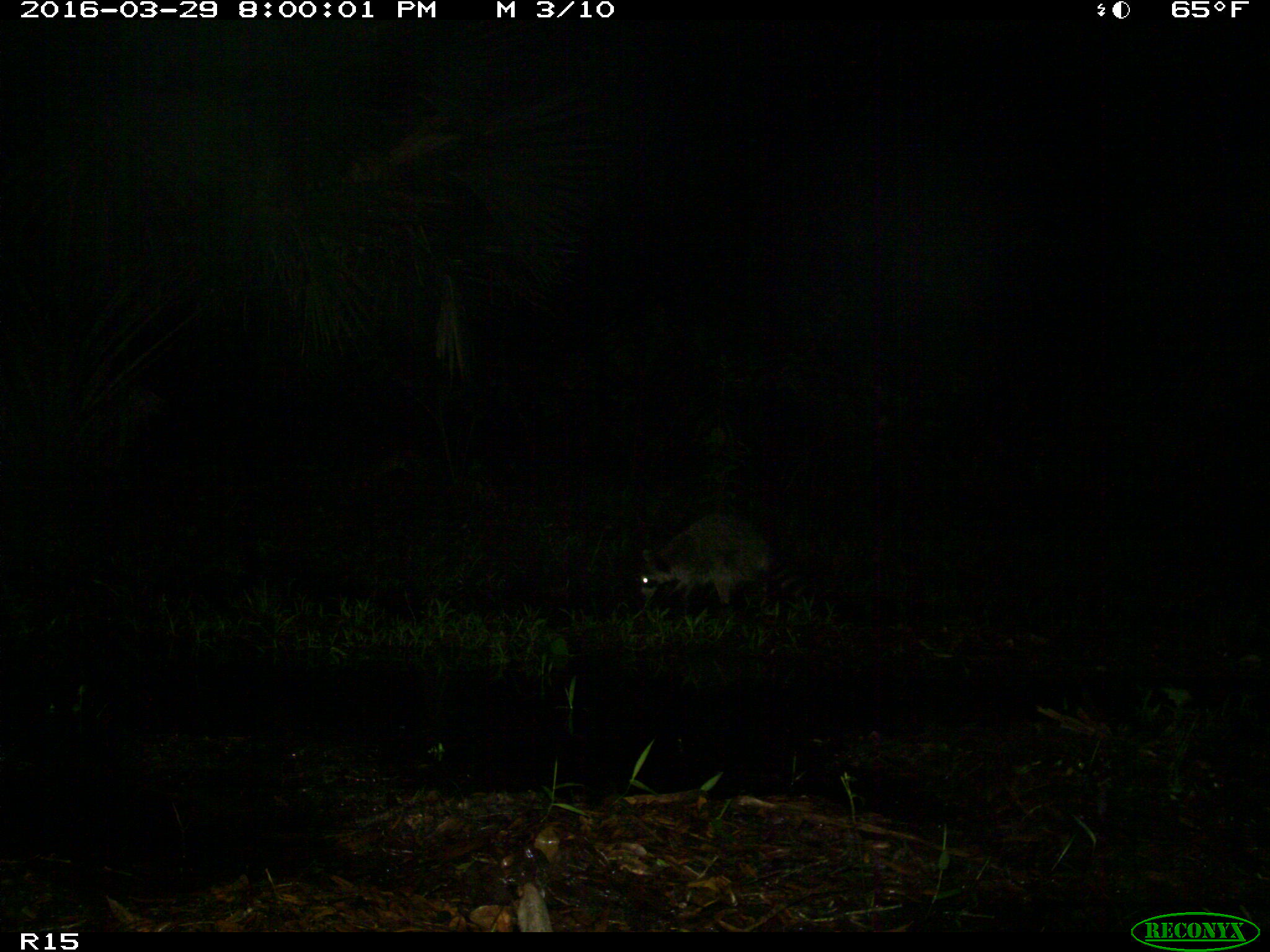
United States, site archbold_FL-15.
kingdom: Animalia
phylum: Chordata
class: Mammalia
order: Carnivora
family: Procyonidae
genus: Procyon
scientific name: Procyon lotor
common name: common raccoon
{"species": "Procyon lotor (common raccoon)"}